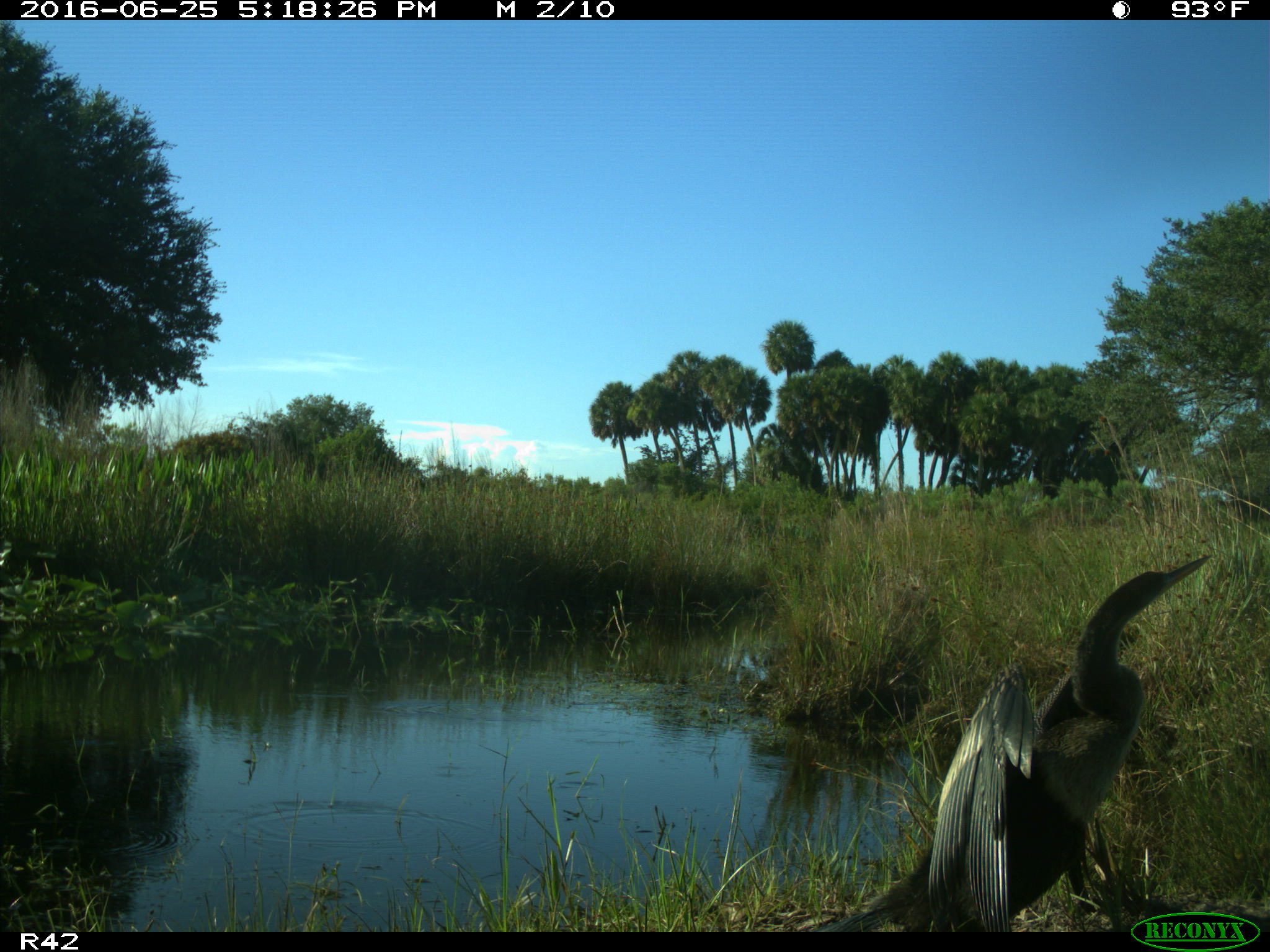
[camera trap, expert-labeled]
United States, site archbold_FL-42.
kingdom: Animalia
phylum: Chordata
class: Aves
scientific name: Aves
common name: birds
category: unidentified bird